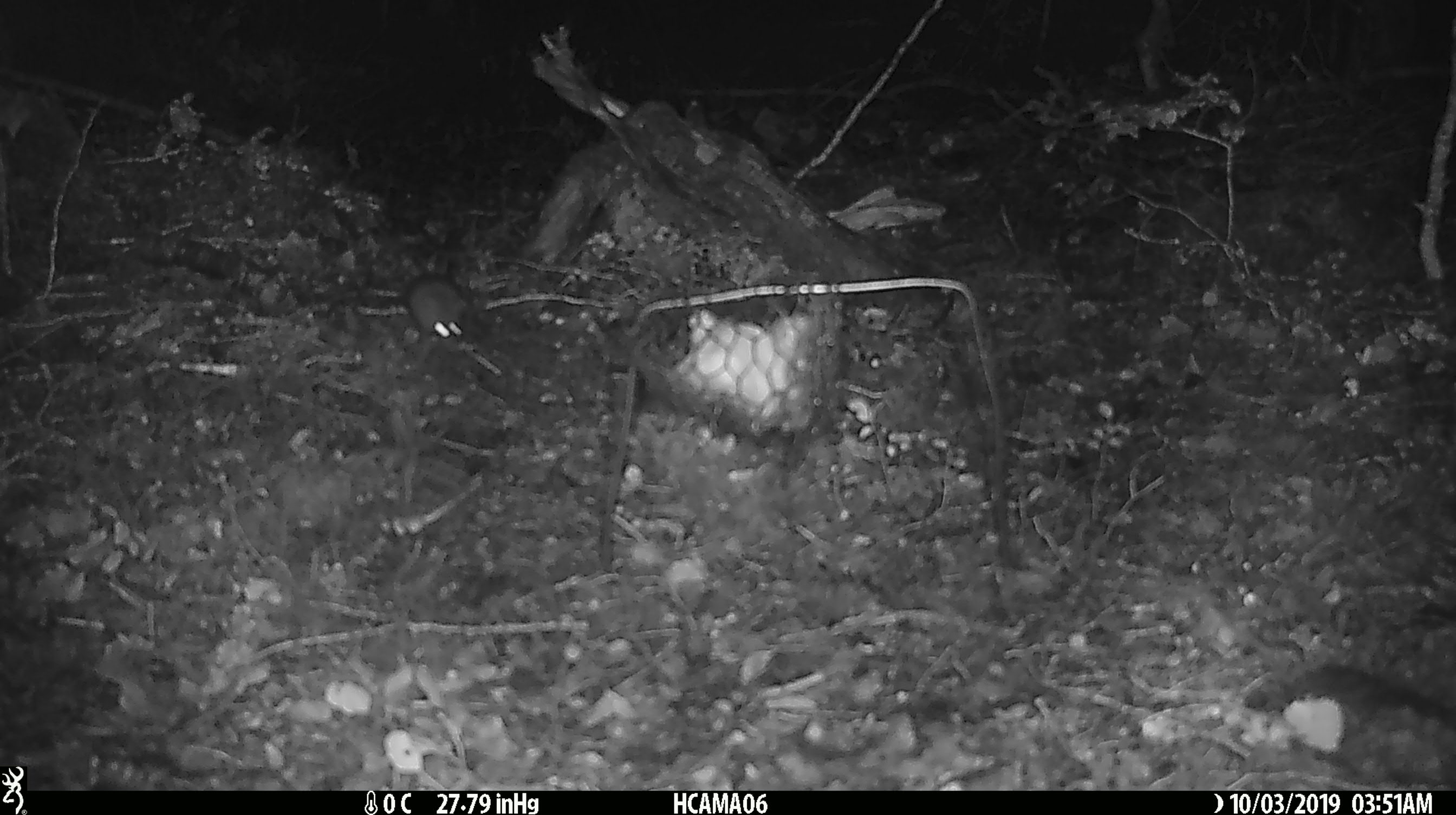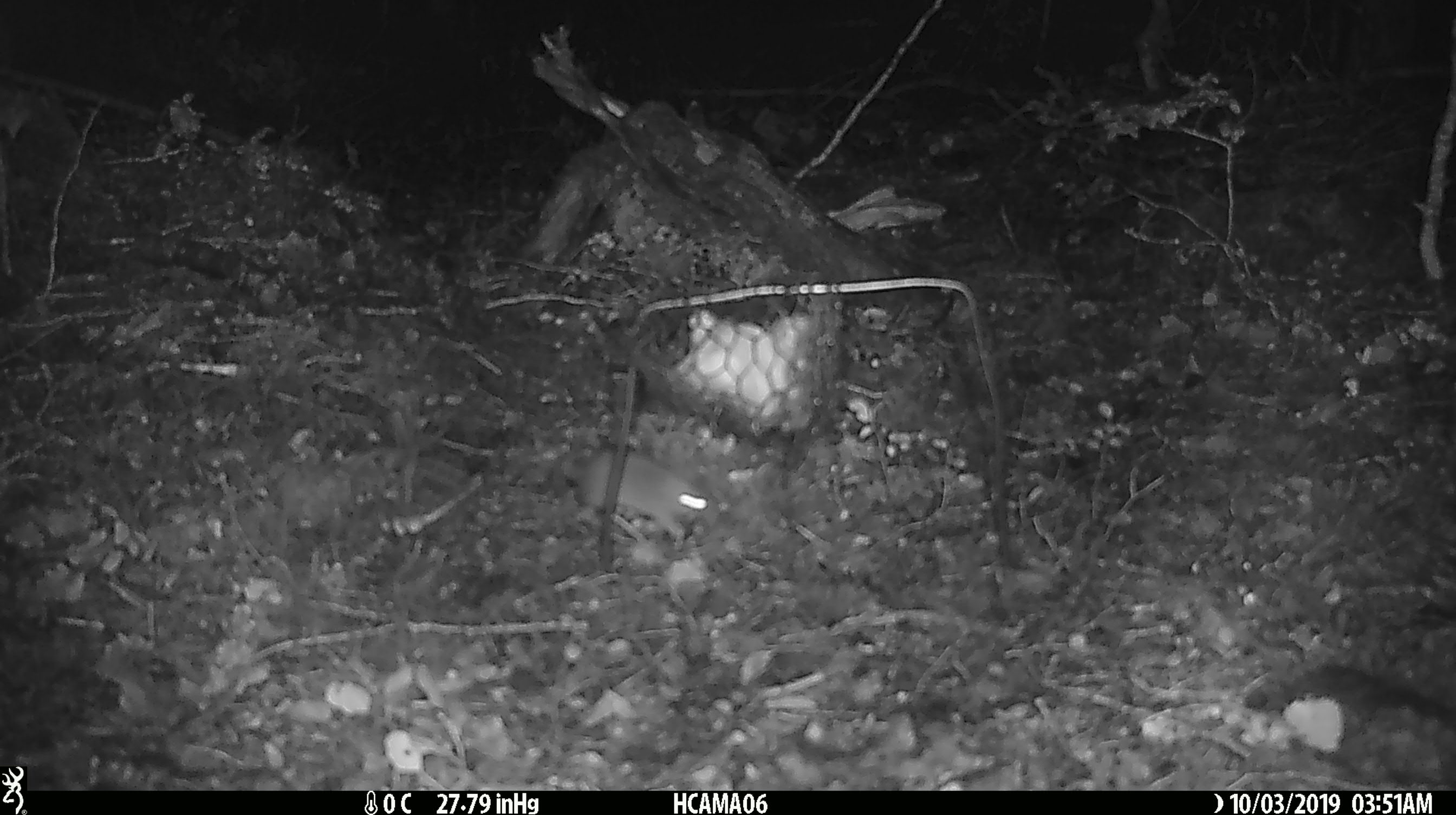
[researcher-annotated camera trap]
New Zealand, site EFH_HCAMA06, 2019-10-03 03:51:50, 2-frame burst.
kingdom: Animalia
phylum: Chordata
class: Mammalia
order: Rodentia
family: Muridae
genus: Mus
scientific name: Mus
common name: mouse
Mouse (Mus).